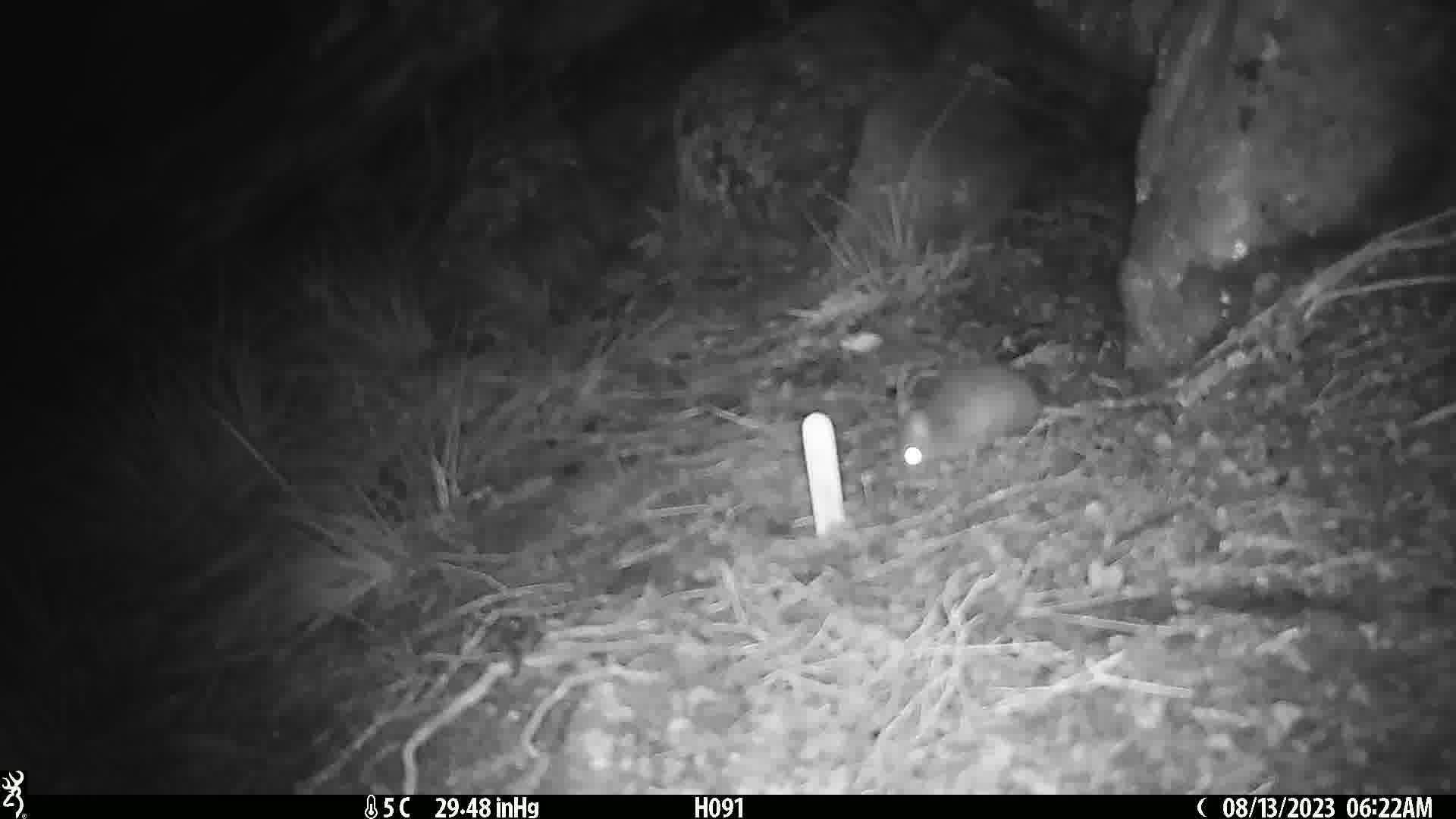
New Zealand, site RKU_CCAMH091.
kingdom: Animalia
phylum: Chordata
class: Mammalia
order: Rodentia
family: Muridae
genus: Rattus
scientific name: Rattus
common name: rat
Rat (Rattus).